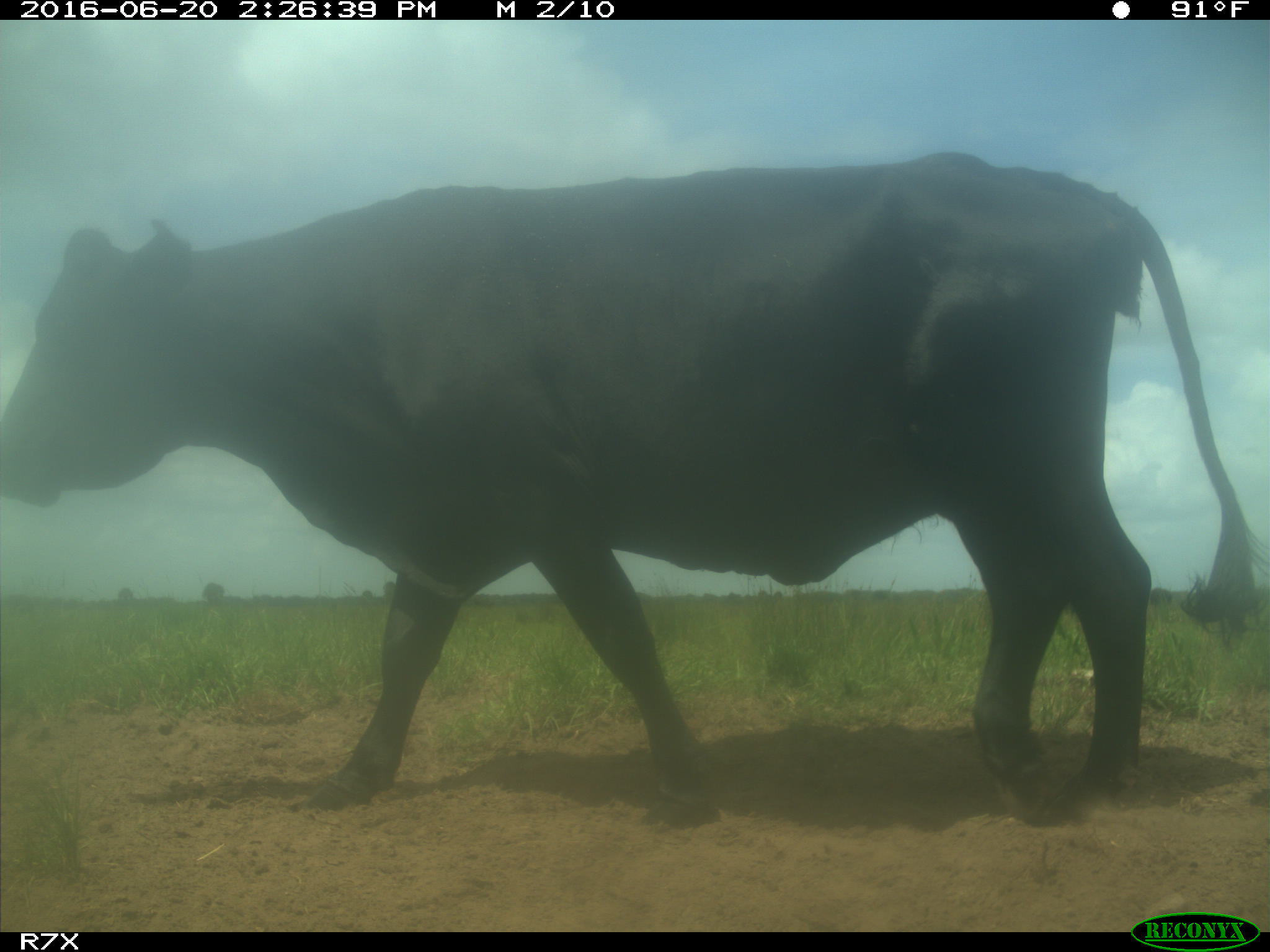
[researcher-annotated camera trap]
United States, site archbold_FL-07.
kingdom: Animalia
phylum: Chordata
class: Mammalia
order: Artiodactyla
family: Bovidae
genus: Bos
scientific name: Bos taurus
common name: domestic cow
Bos taurus (domestic cow).